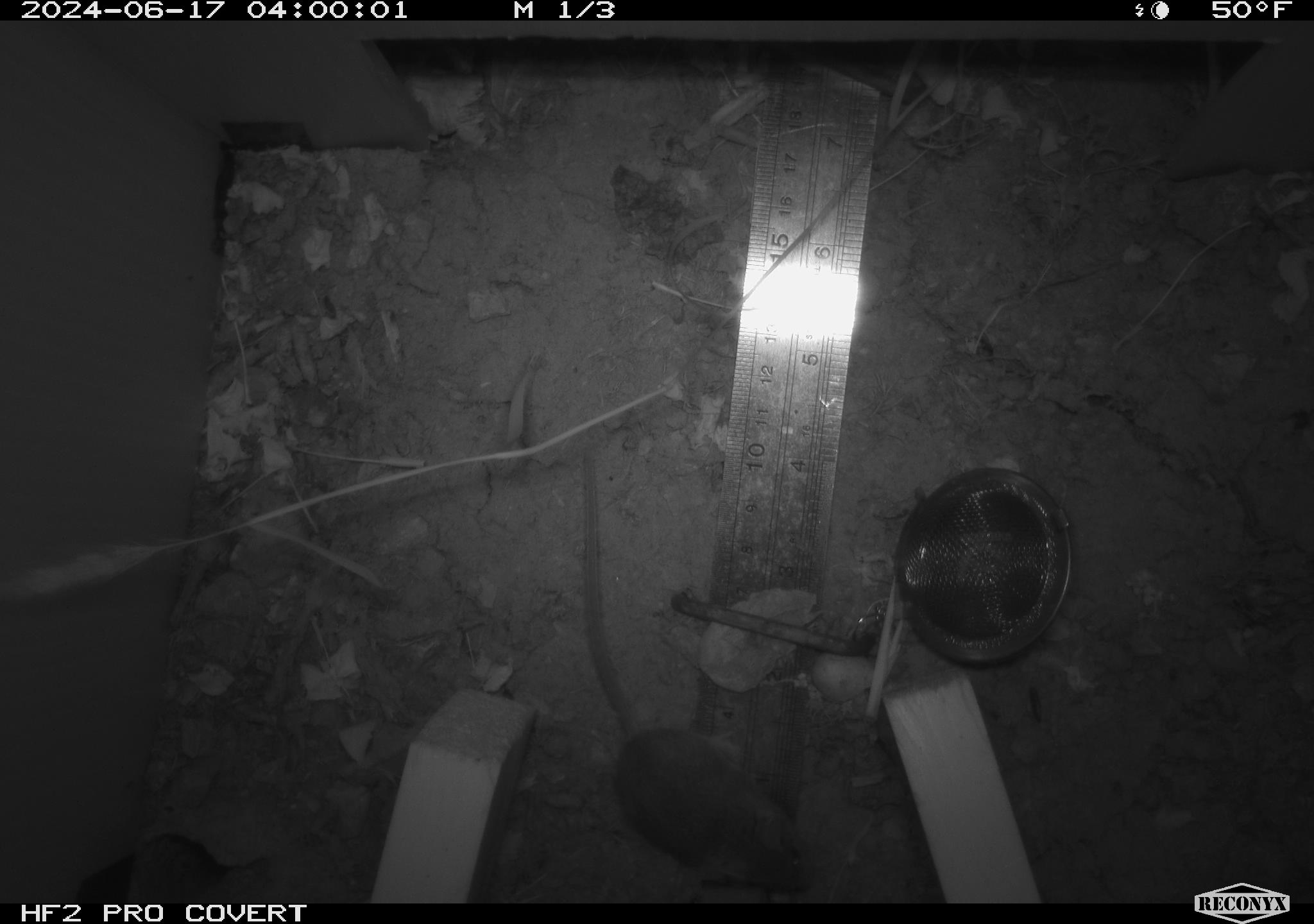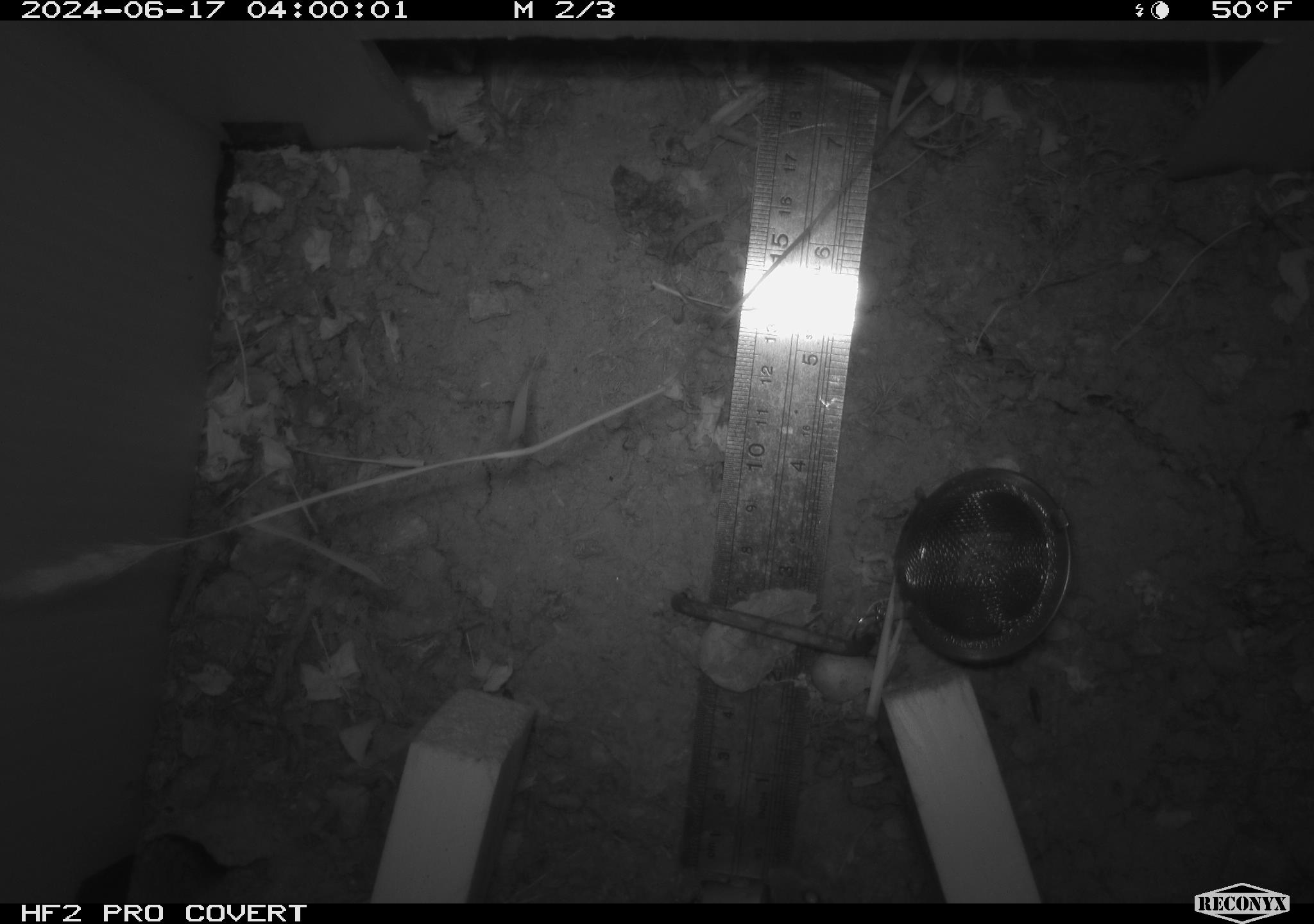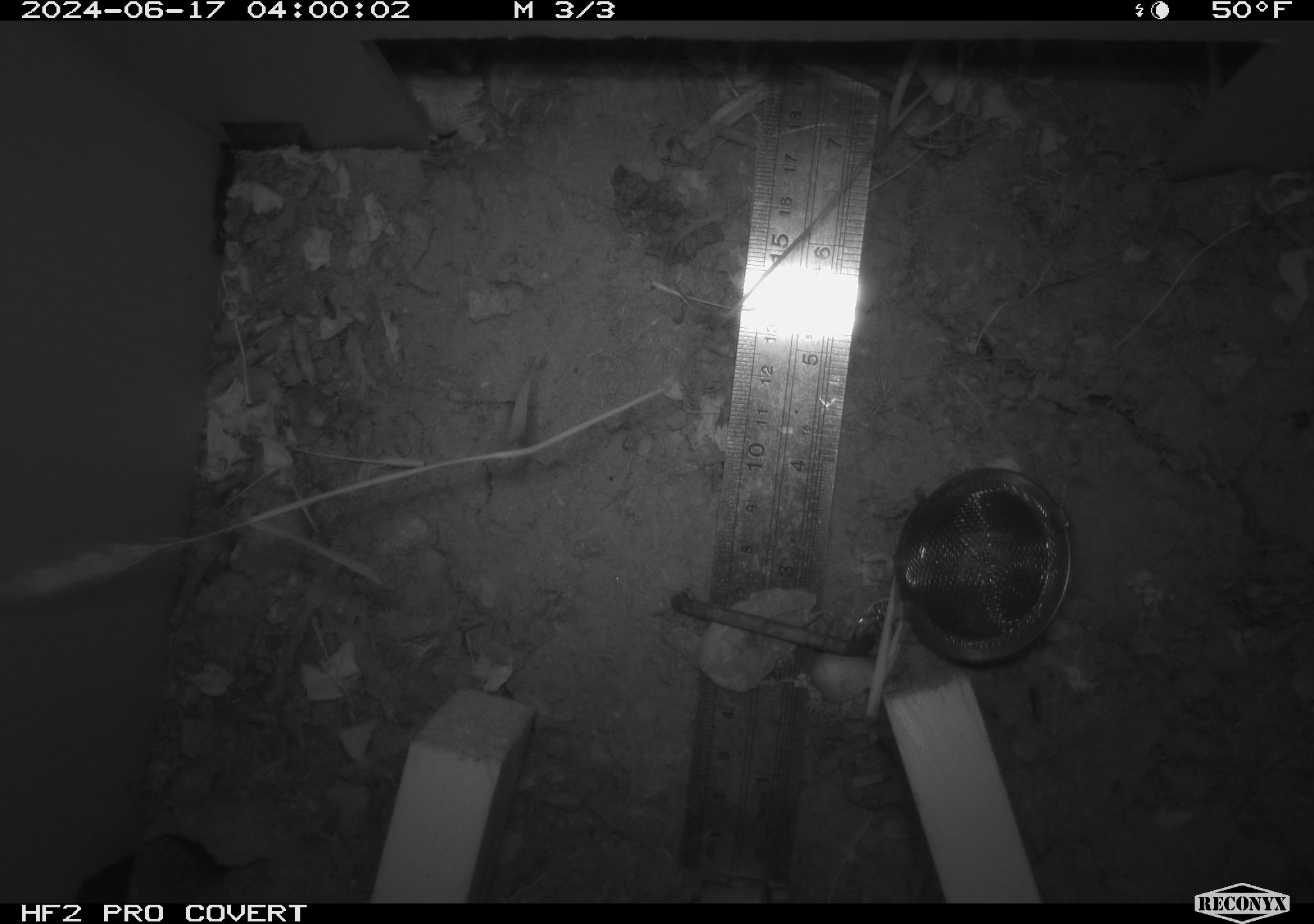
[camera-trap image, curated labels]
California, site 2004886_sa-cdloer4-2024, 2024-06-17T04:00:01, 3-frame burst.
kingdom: Animalia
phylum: Chordata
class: Mammalia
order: Rodentia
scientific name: Rodentia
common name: rodent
Rodent (Rodentia).